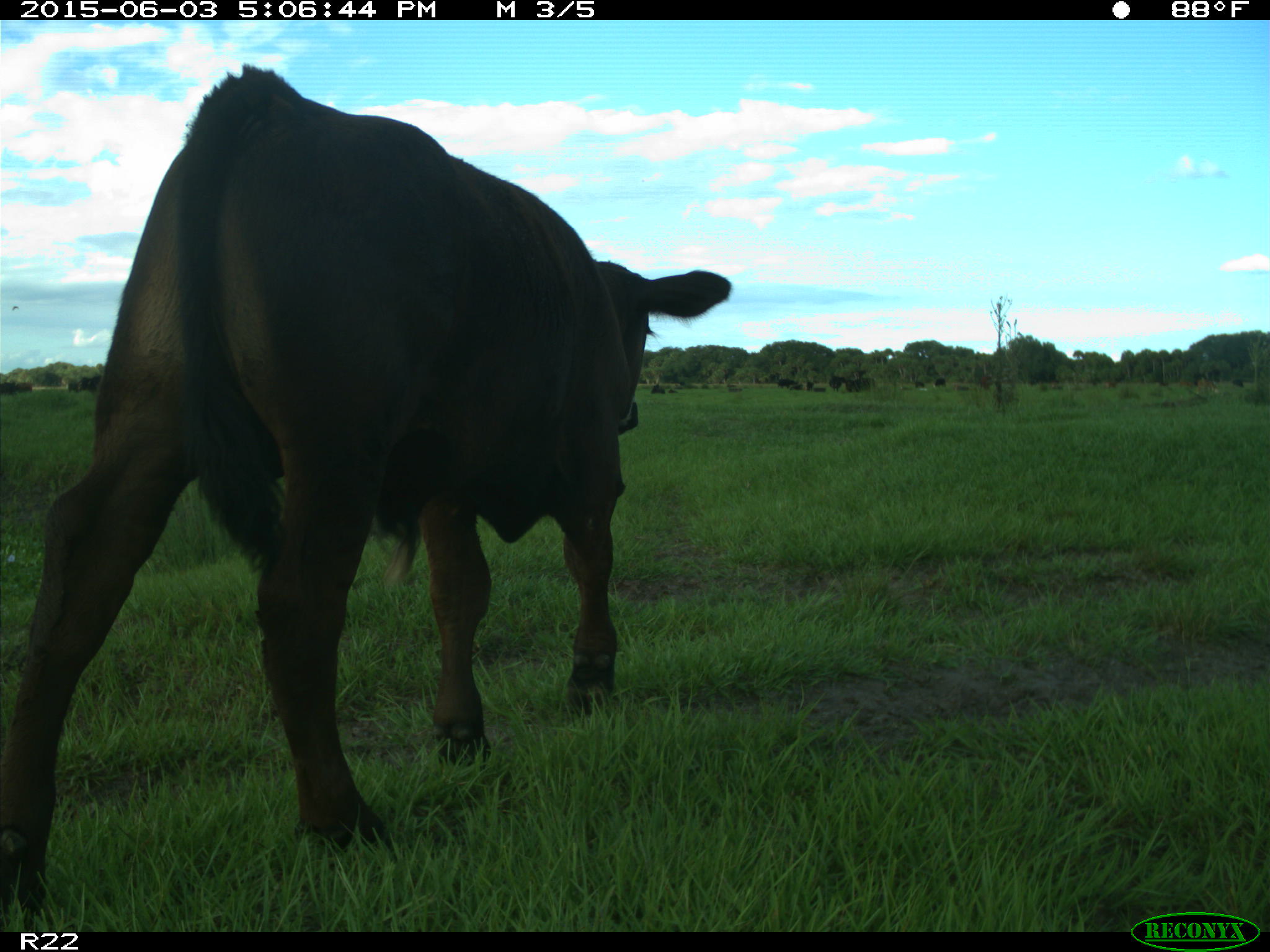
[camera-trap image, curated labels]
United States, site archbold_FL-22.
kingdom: Animalia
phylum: Chordata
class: Mammalia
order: Artiodactyla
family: Bovidae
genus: Bos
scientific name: Bos taurus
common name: domestic cow